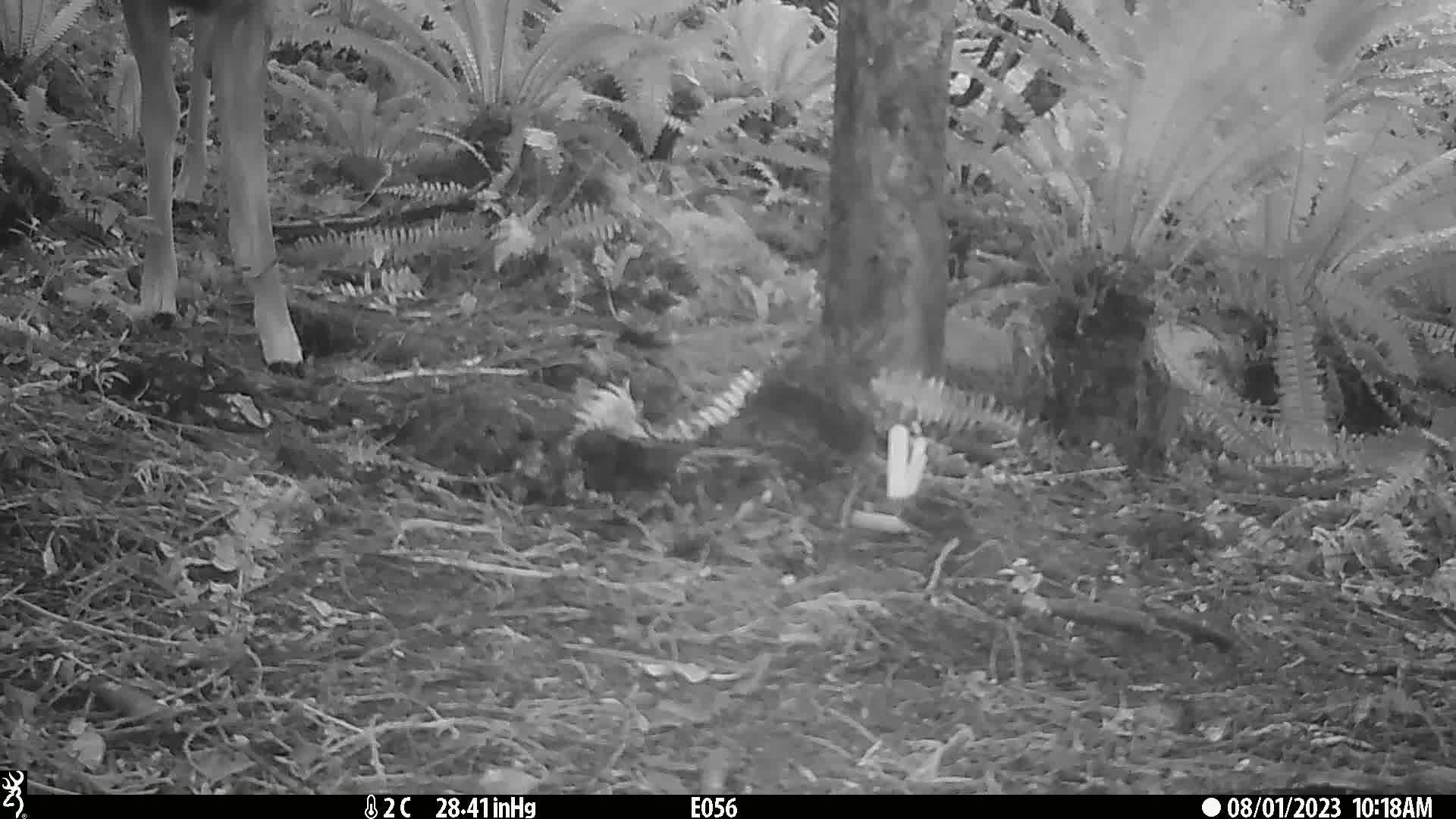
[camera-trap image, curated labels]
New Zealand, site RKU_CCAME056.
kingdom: Animalia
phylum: Chordata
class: Mammalia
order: Artiodactyla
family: Cervidae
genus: Odocoileus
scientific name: Odocoileus virginianus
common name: white-tailed deer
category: white tailed deer